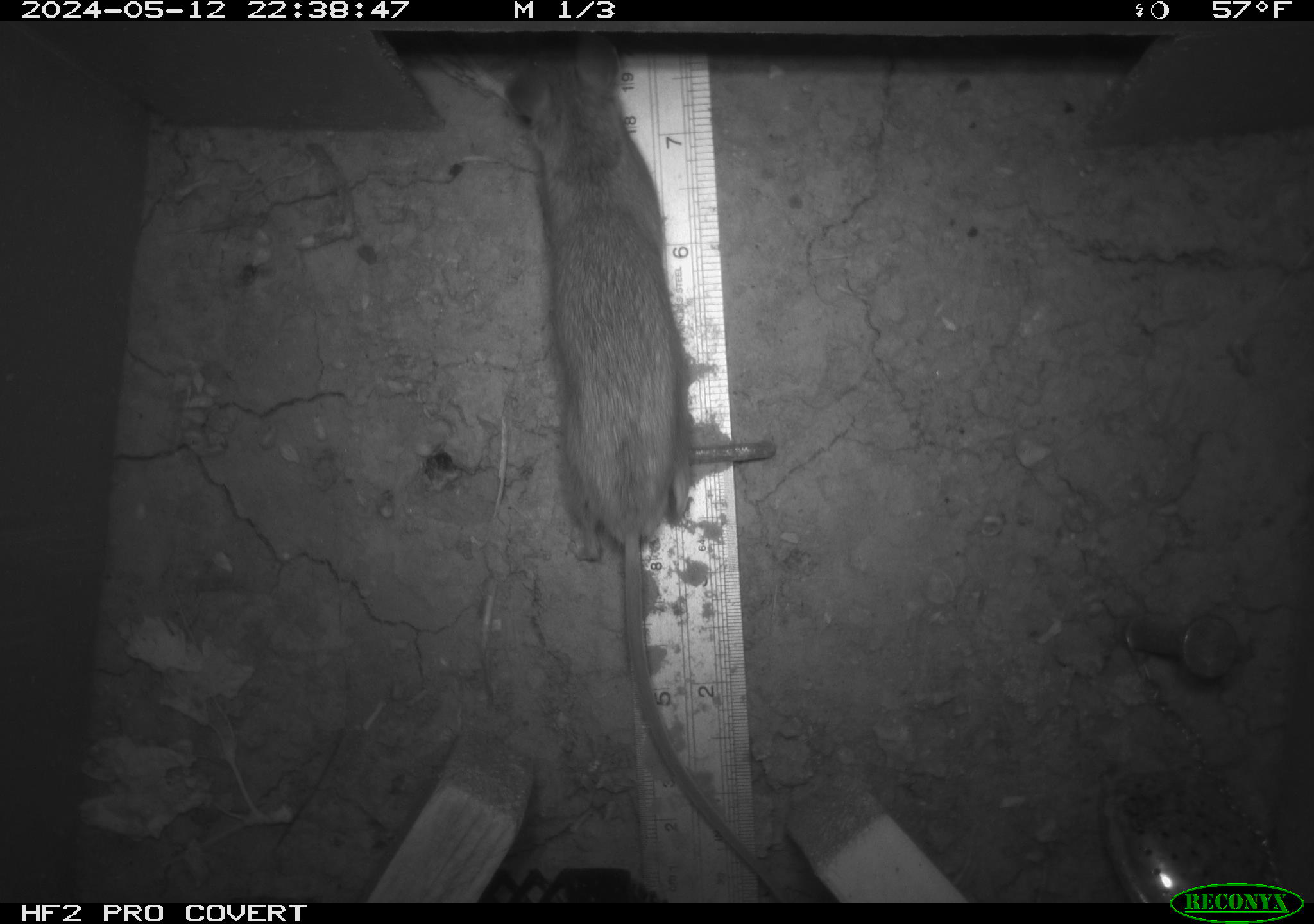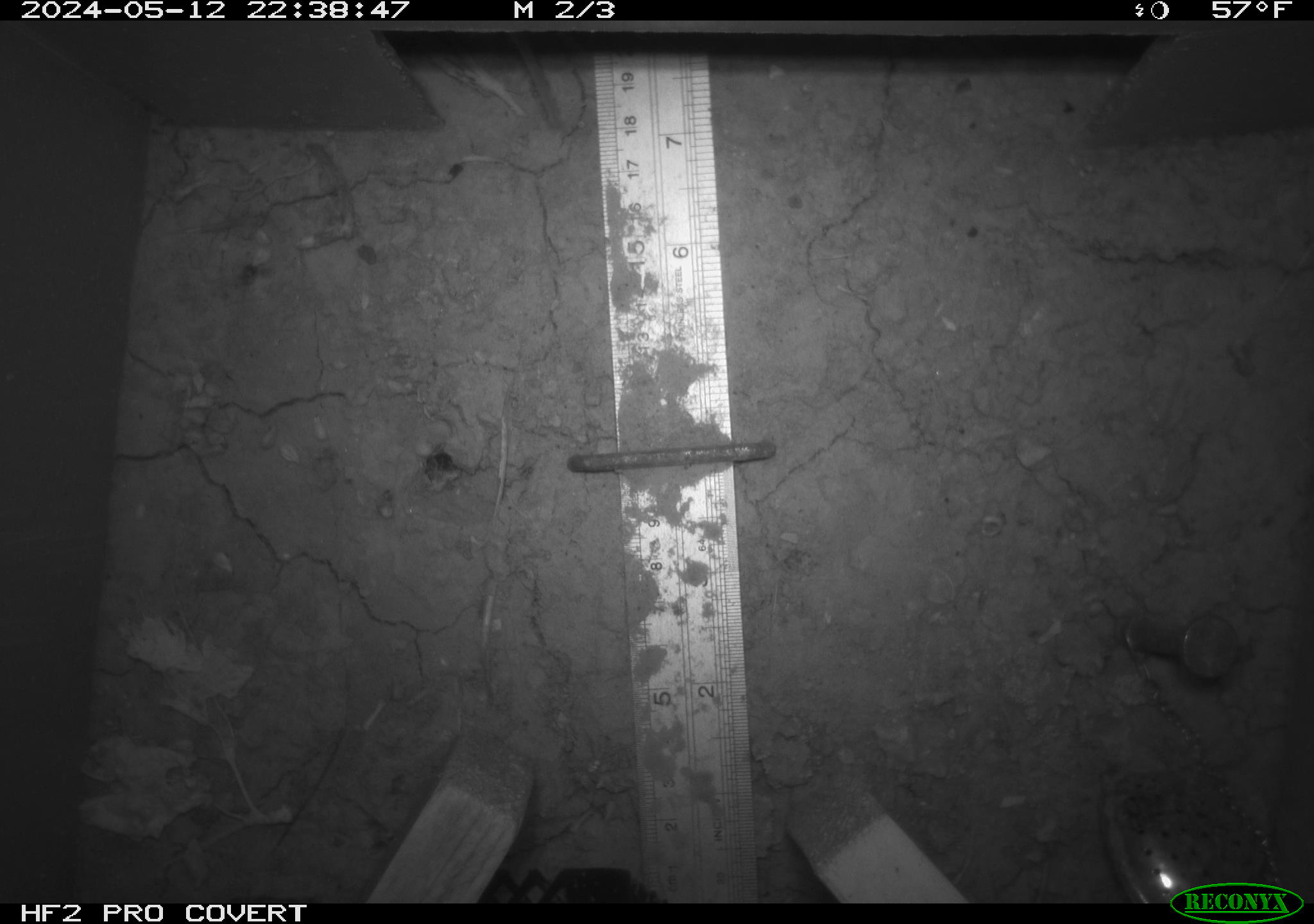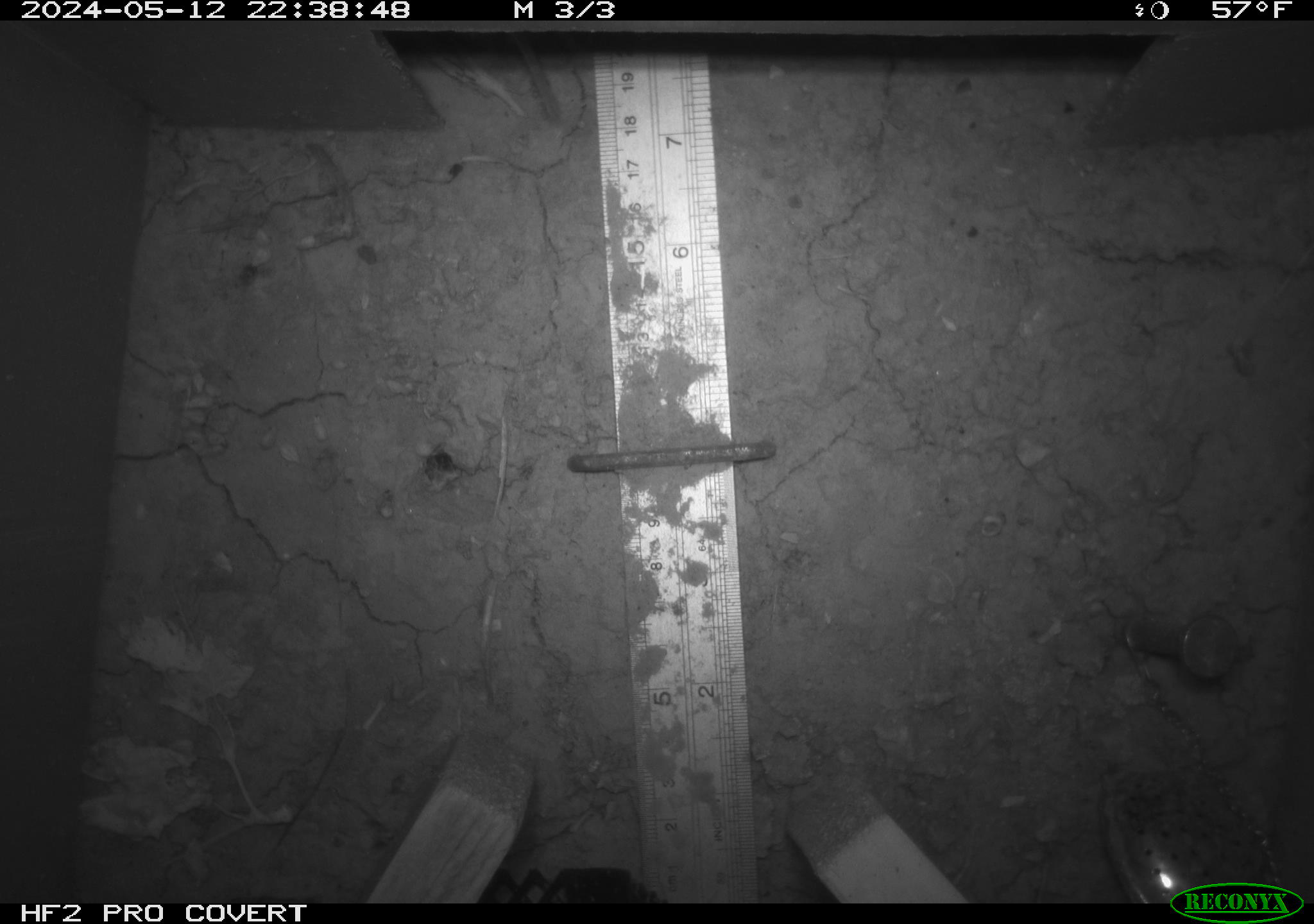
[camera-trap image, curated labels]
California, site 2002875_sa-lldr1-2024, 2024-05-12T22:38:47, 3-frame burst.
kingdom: Animalia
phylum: Chordata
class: Mammalia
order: Rodentia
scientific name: Rodentia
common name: rodent